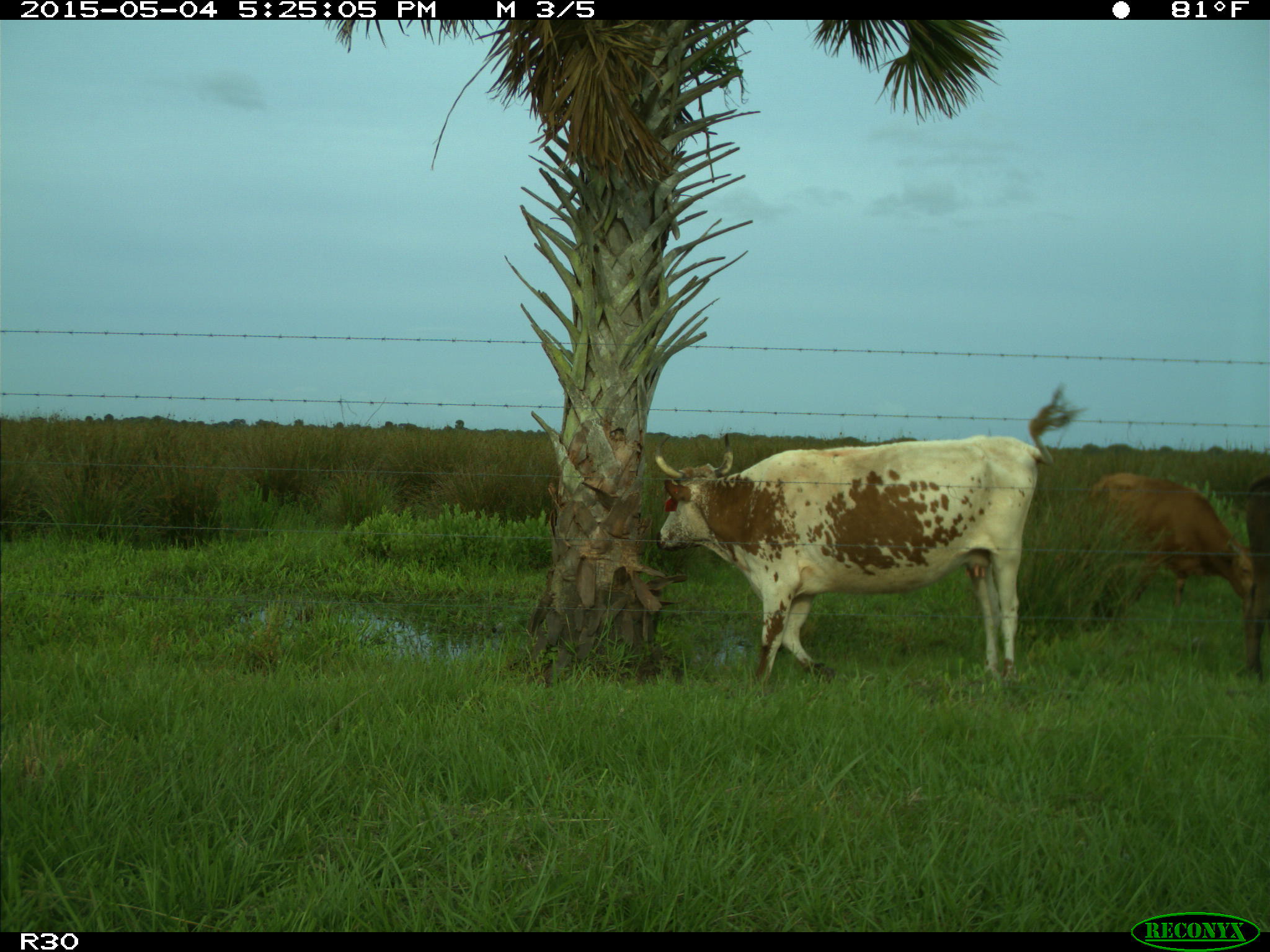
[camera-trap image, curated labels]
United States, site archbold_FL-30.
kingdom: Animalia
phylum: Chordata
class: Mammalia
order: Artiodactyla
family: Bovidae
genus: Bos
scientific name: Bos taurus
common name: domestic cow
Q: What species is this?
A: Bos taurus (domestic cow).